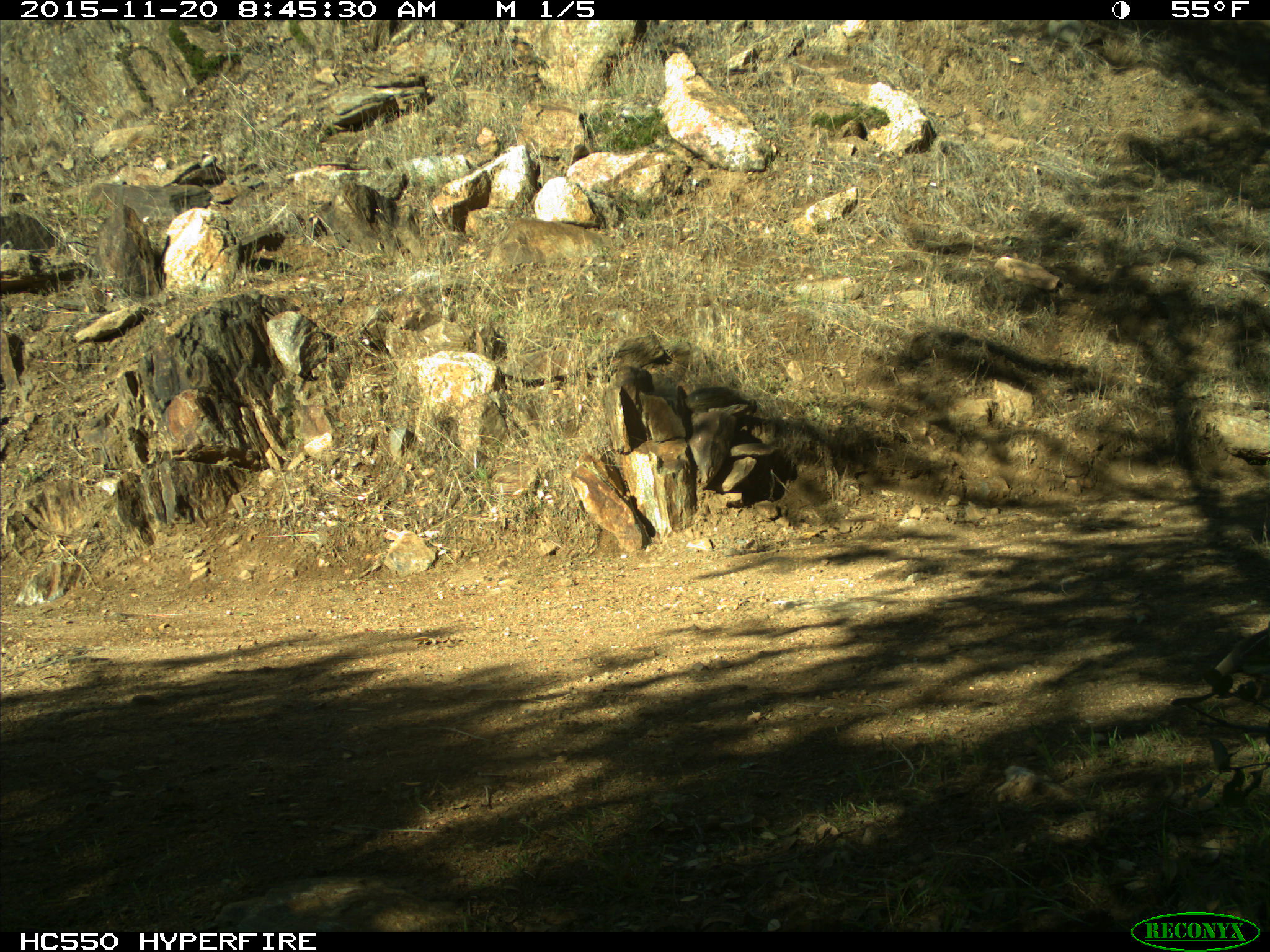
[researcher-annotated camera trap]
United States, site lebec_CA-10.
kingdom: Animalia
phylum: Chordata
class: Aves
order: Galliformes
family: Odontophoridae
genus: Callipepla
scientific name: Callipepla californica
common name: california quail